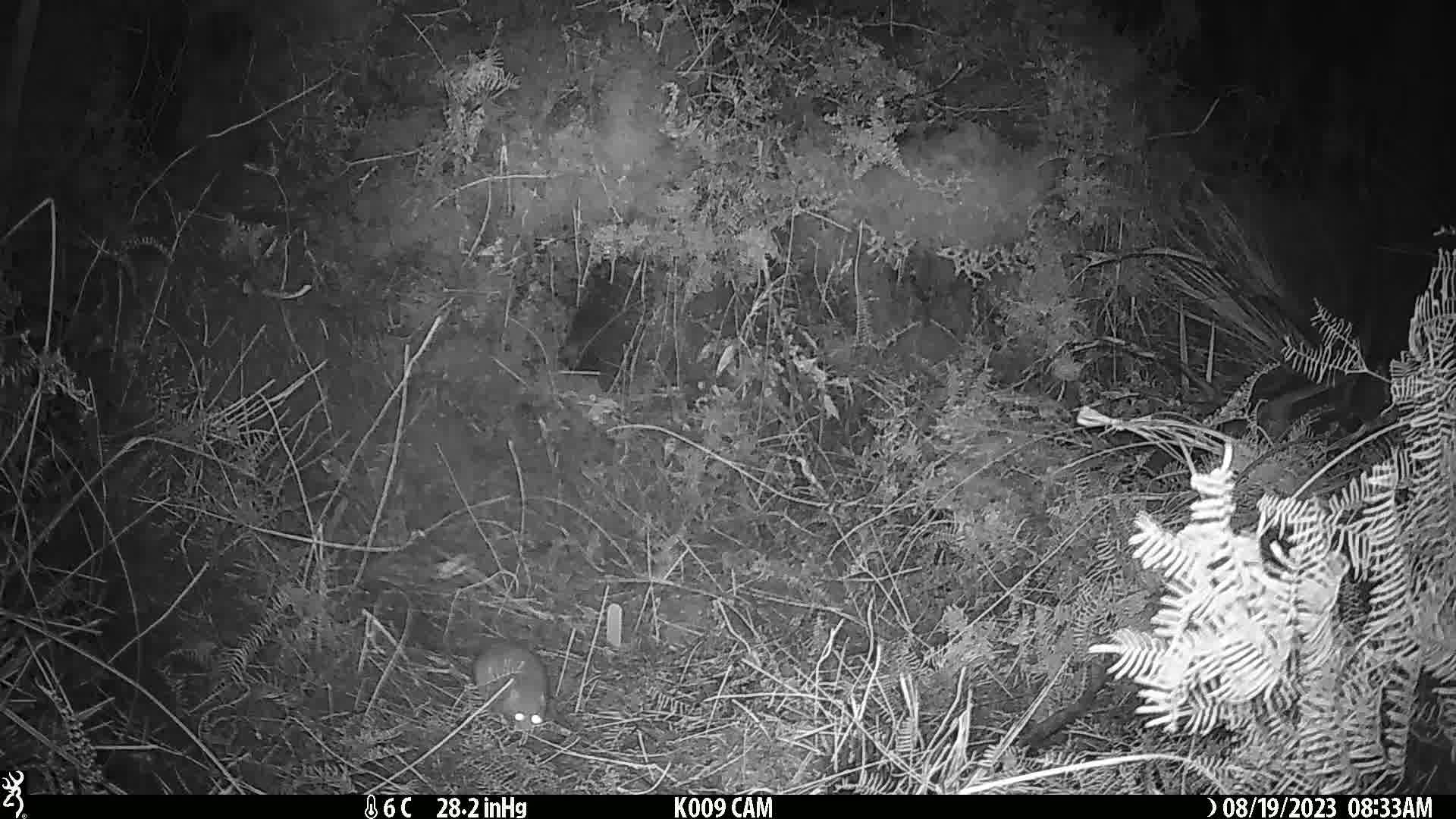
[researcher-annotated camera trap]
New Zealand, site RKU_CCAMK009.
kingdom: Animalia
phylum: Chordata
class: Mammalia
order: Rodentia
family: Muridae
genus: Rattus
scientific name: Rattus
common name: rat